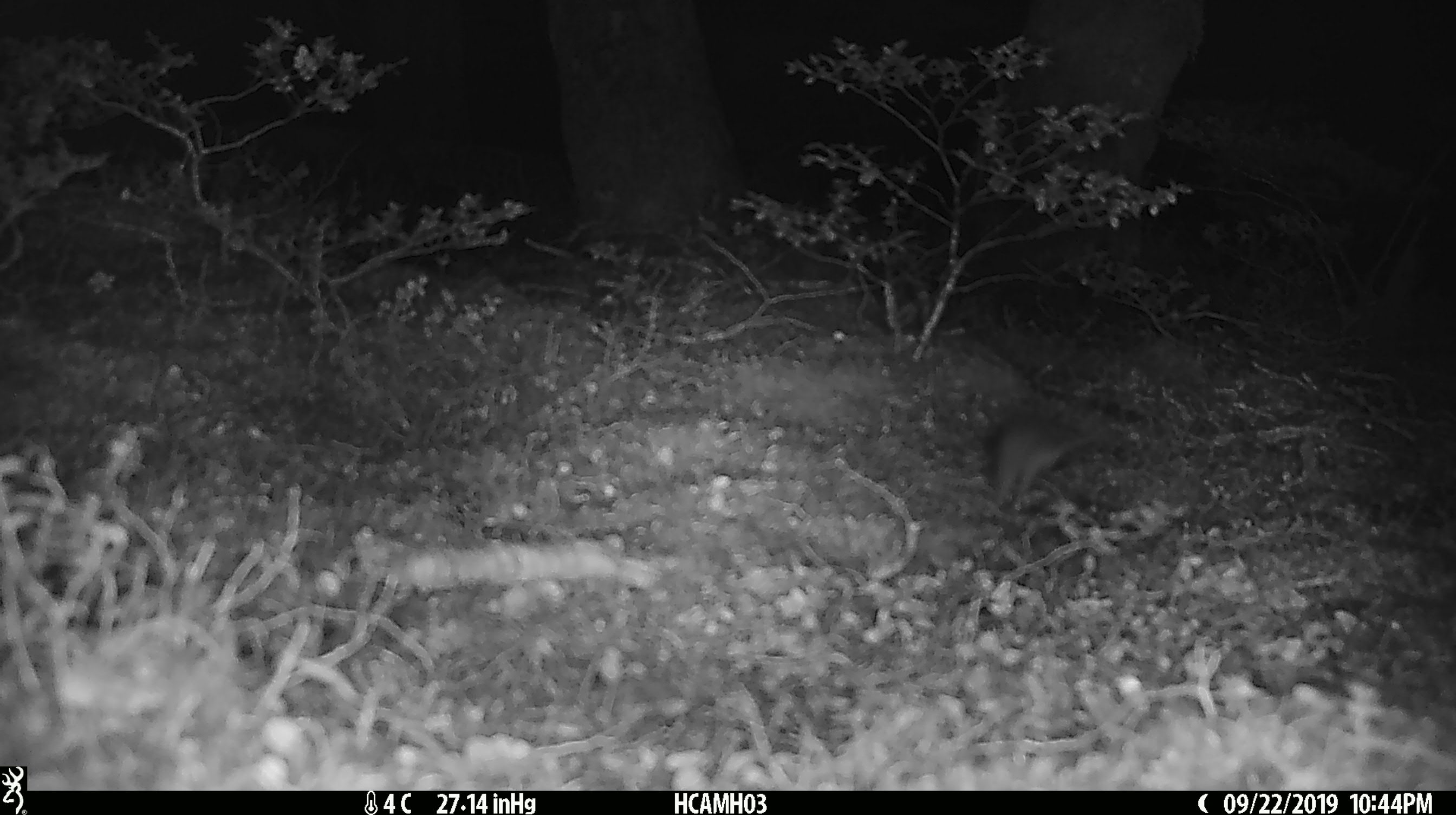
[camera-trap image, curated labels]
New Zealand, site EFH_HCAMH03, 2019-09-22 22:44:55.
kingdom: Animalia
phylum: Chordata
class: Mammalia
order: Rodentia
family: Muridae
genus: Mus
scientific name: Mus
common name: mouse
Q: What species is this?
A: Mouse (Mus).